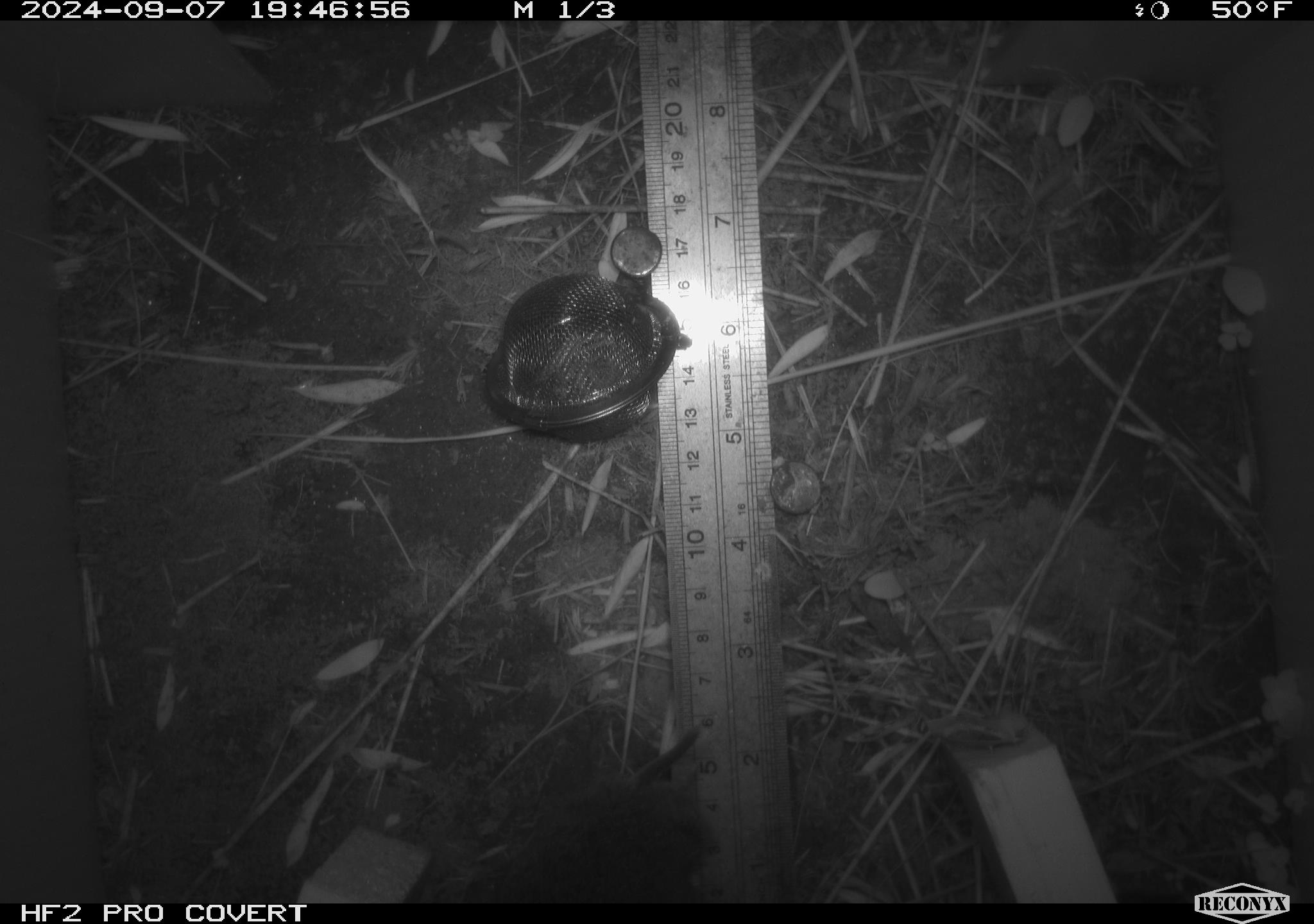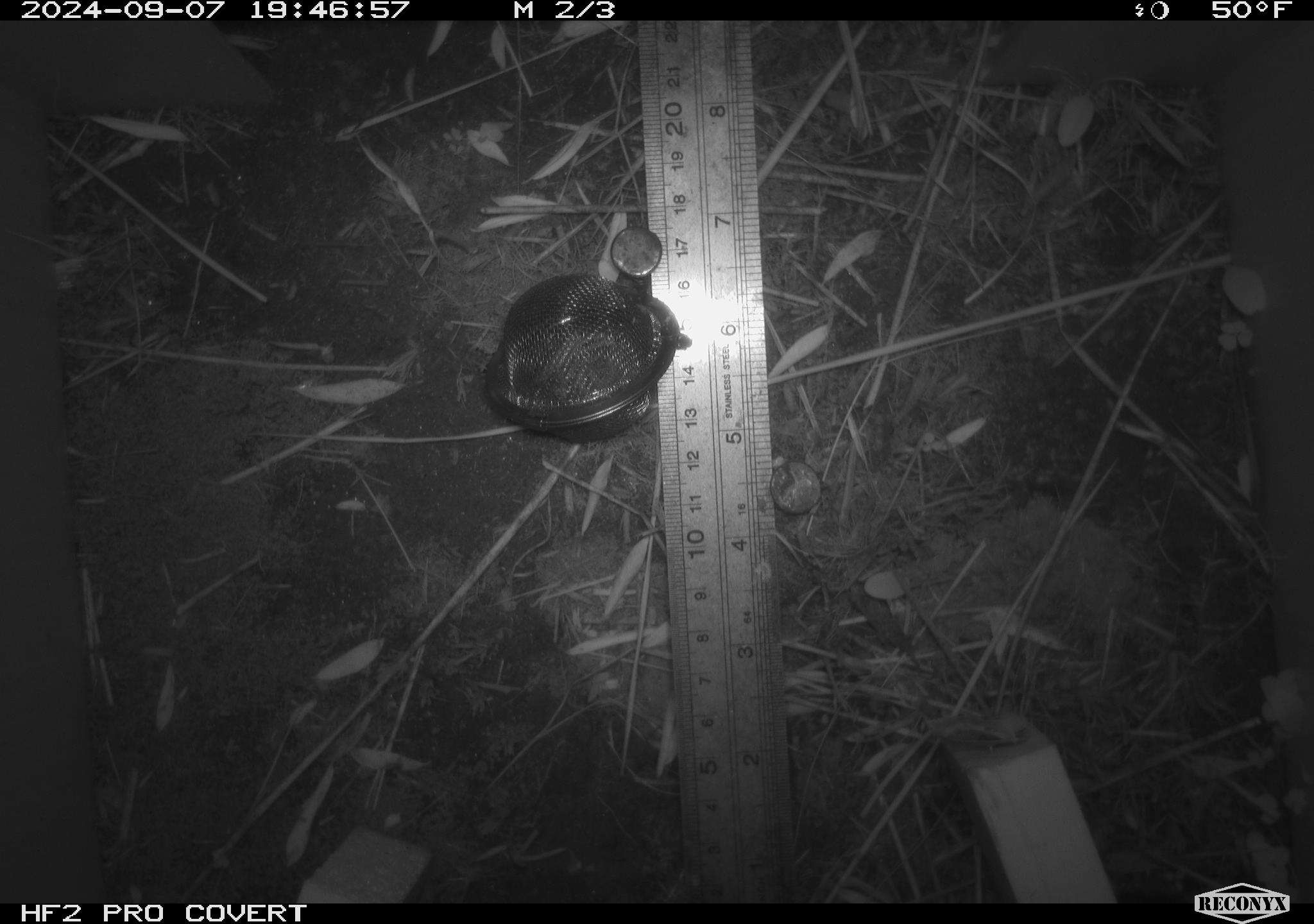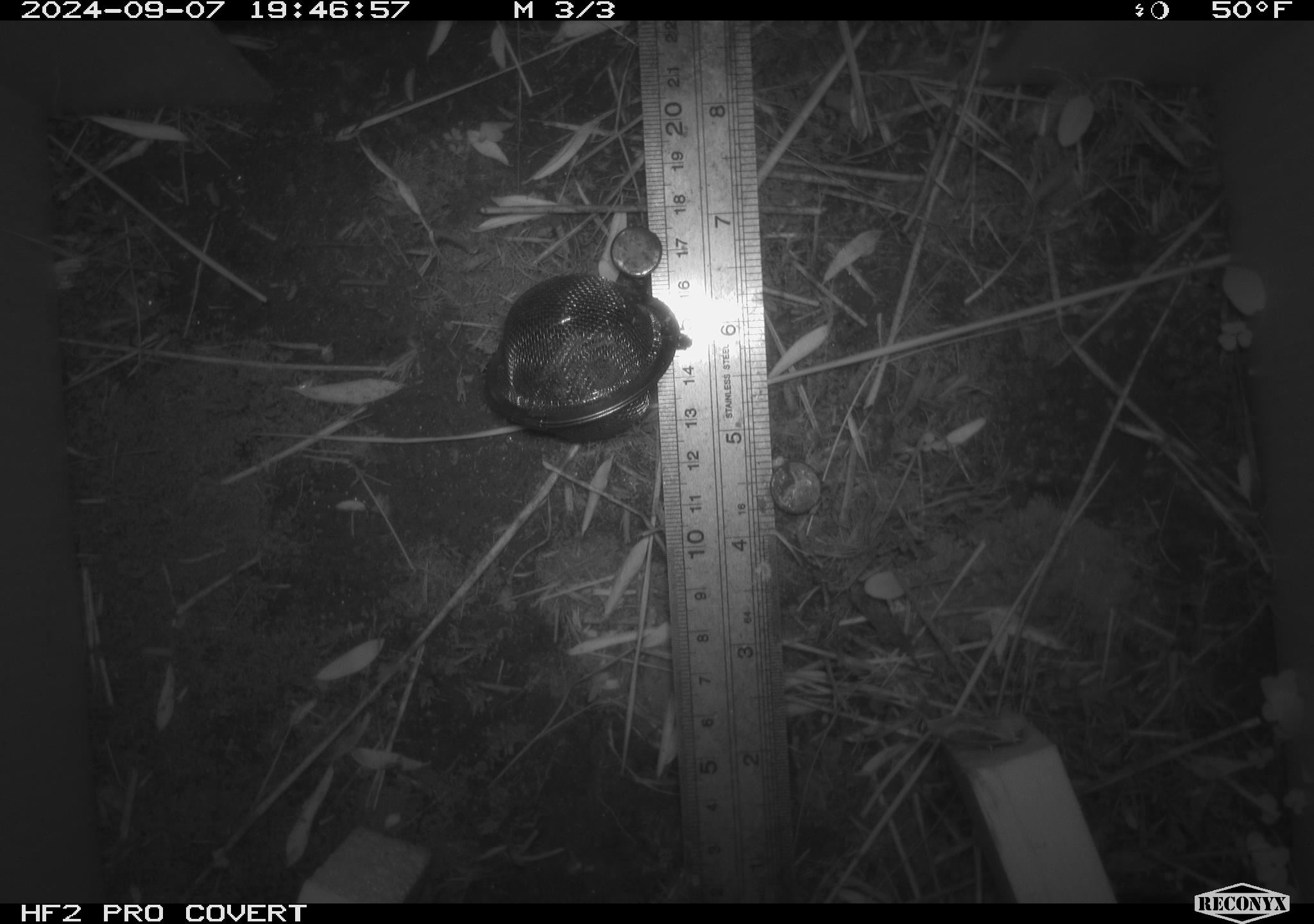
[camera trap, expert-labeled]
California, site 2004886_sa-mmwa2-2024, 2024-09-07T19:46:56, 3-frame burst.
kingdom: Animalia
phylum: Chordata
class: Mammalia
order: Rodentia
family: Cricetidae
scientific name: Arvicolinae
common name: voles, lemmings, and muskrats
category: arvicolinae subfamily